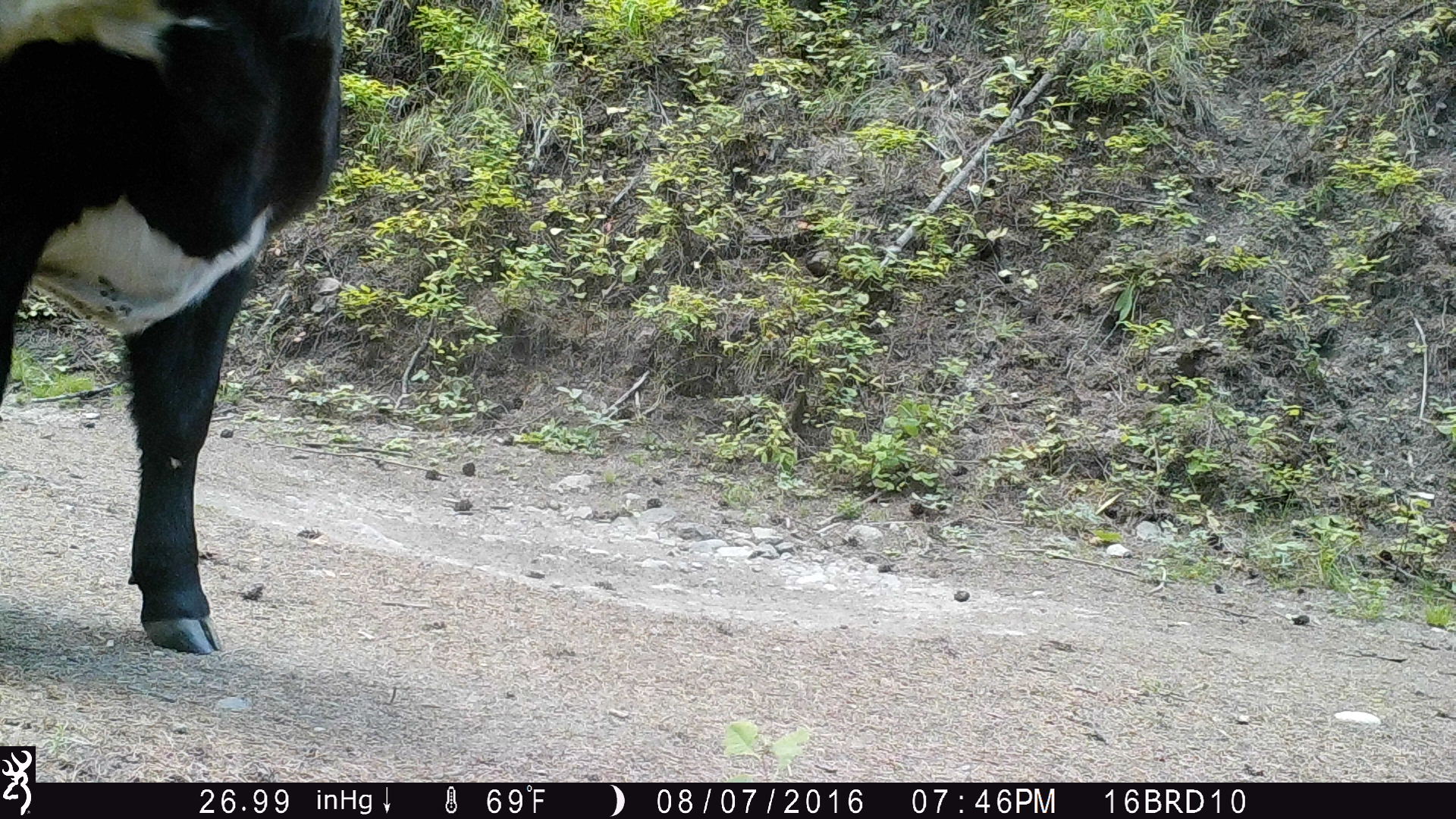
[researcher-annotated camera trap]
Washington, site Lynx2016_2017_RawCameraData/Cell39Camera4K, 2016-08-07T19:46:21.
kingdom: Animalia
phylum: Chordata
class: Mammalia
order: Artiodactyla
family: Bovidae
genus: Bos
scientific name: Bos taurus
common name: domestic cattle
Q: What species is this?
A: Domestic cattle (Bos taurus).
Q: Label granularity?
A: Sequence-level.